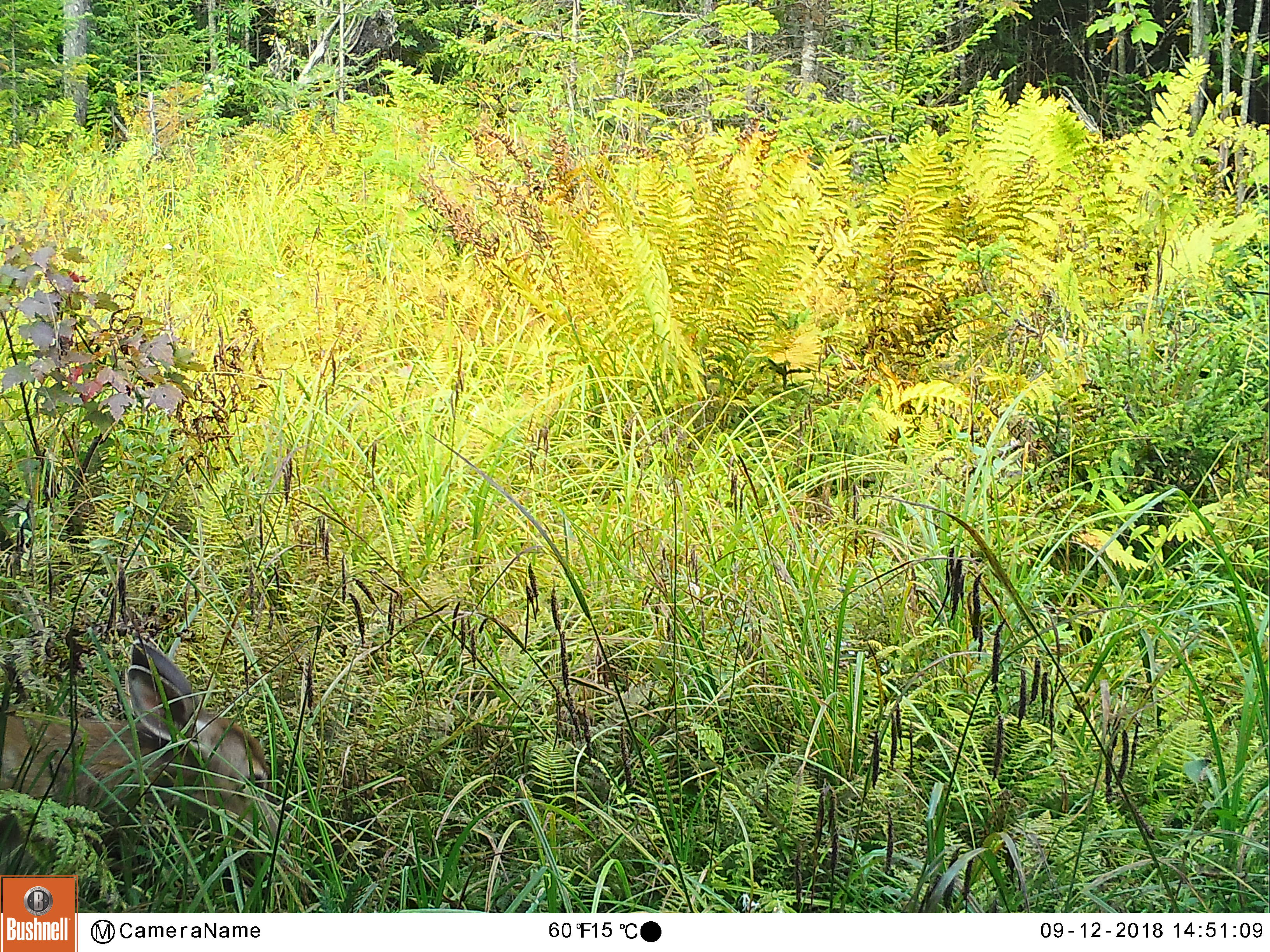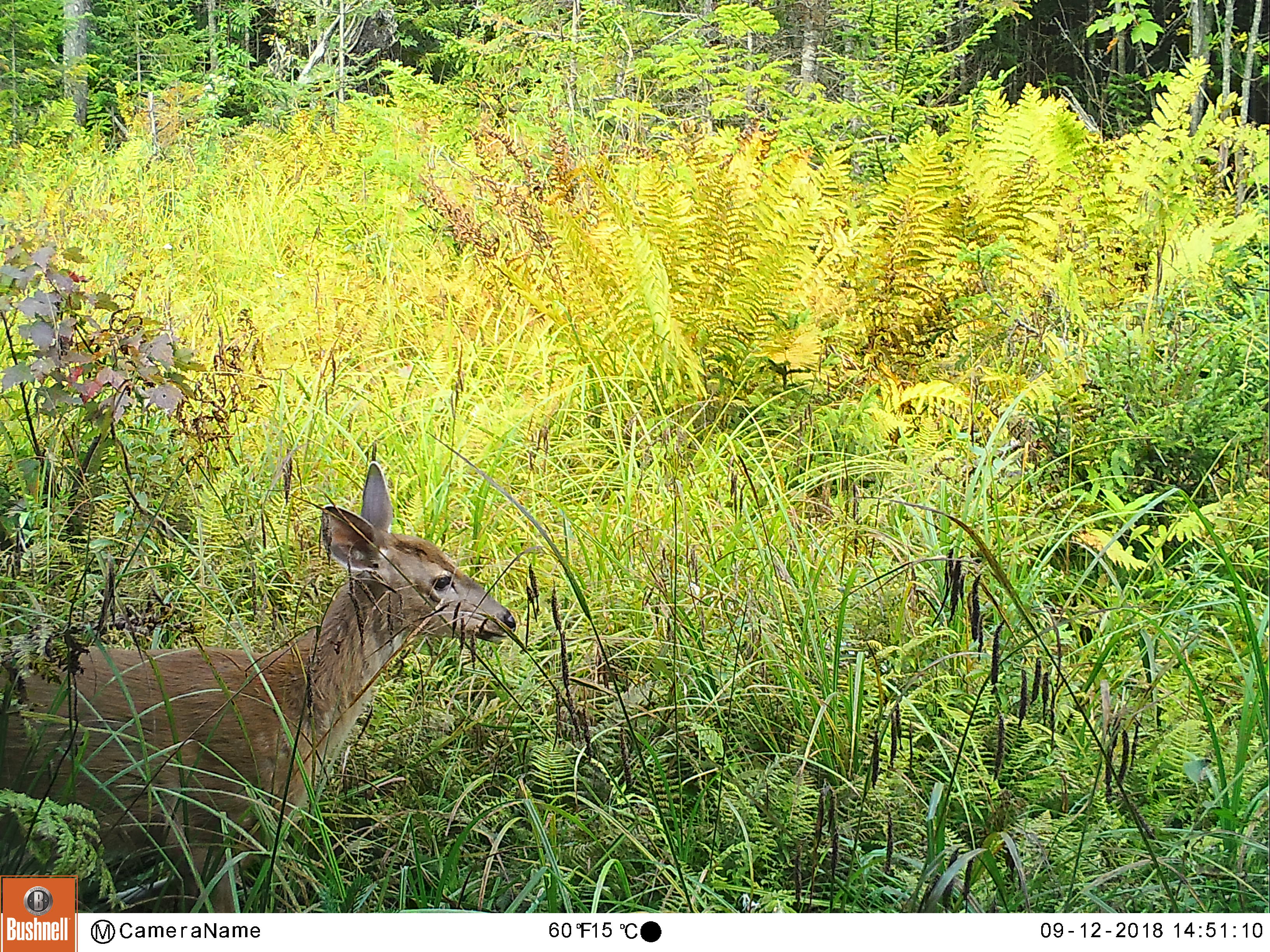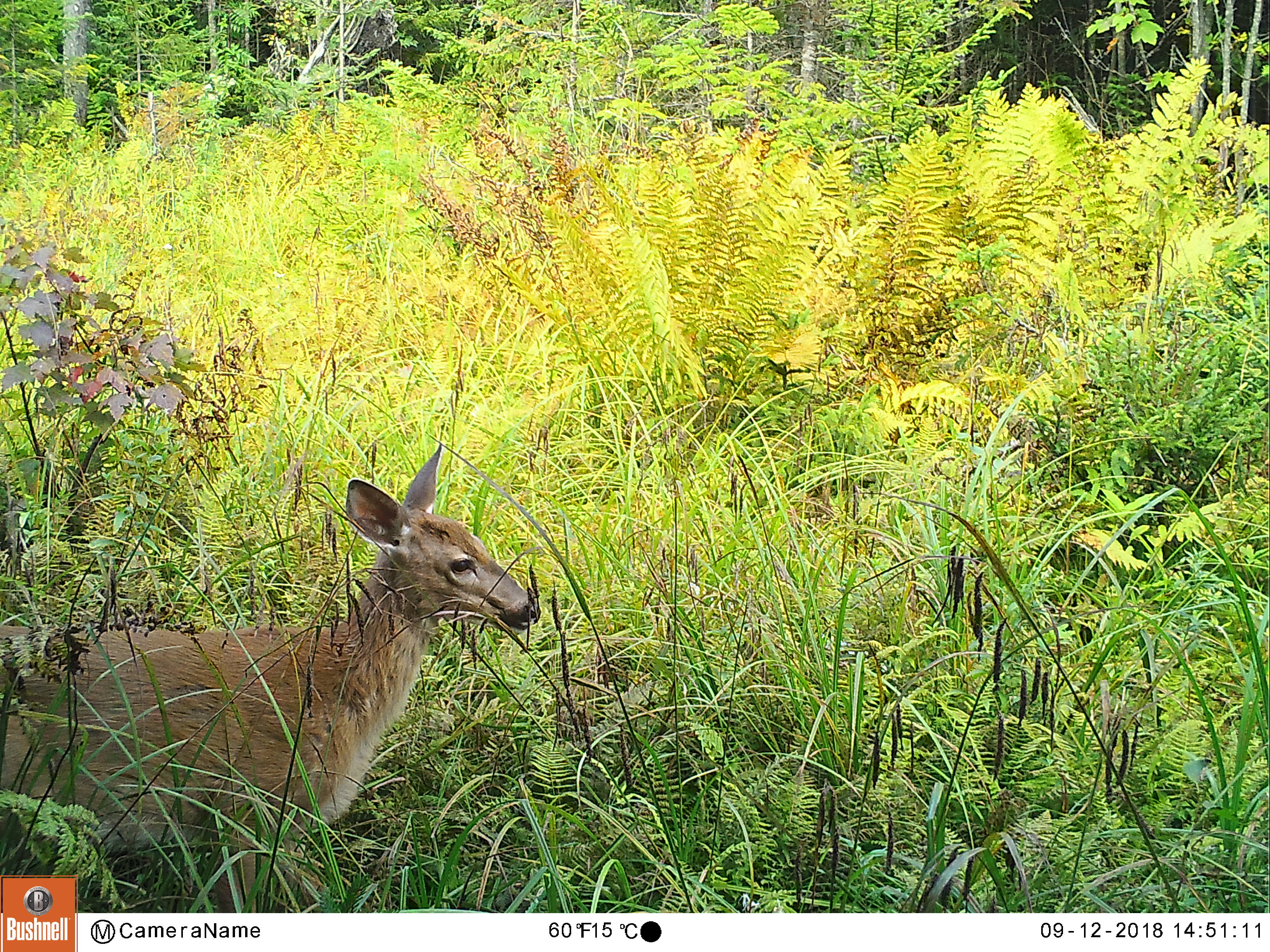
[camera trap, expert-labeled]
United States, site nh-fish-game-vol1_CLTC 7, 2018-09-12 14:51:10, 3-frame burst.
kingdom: Animalia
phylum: Chordata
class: Mammalia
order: Artiodactyla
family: Cervidae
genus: Odocoileus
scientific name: Odocoileus virginianus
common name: white-tailed deer